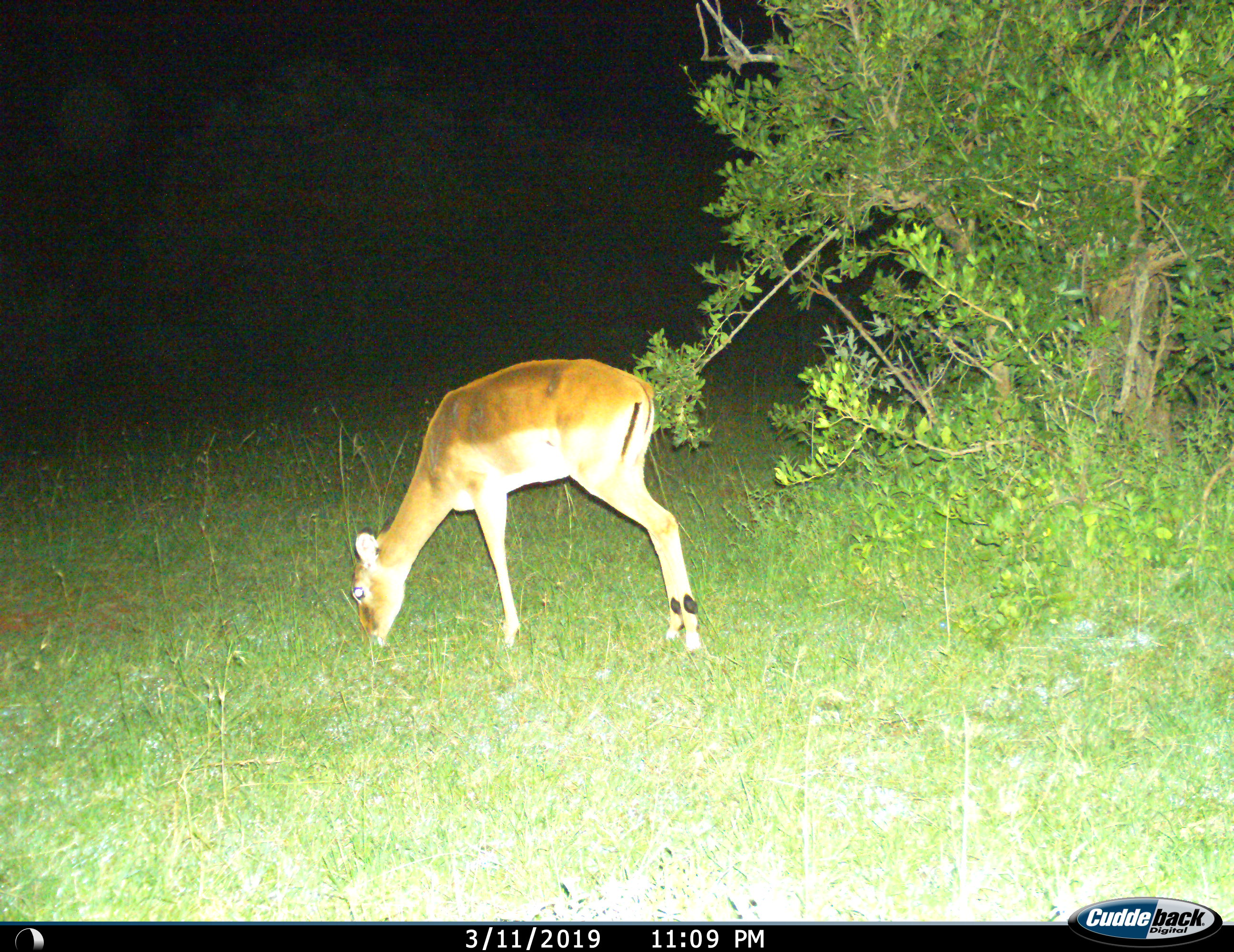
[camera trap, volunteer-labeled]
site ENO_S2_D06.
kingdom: Animalia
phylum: Chordata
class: Mammalia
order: Artiodactyla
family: Bovidae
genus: Aepyceros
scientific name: Aepyceros melampus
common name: impala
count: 1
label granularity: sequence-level